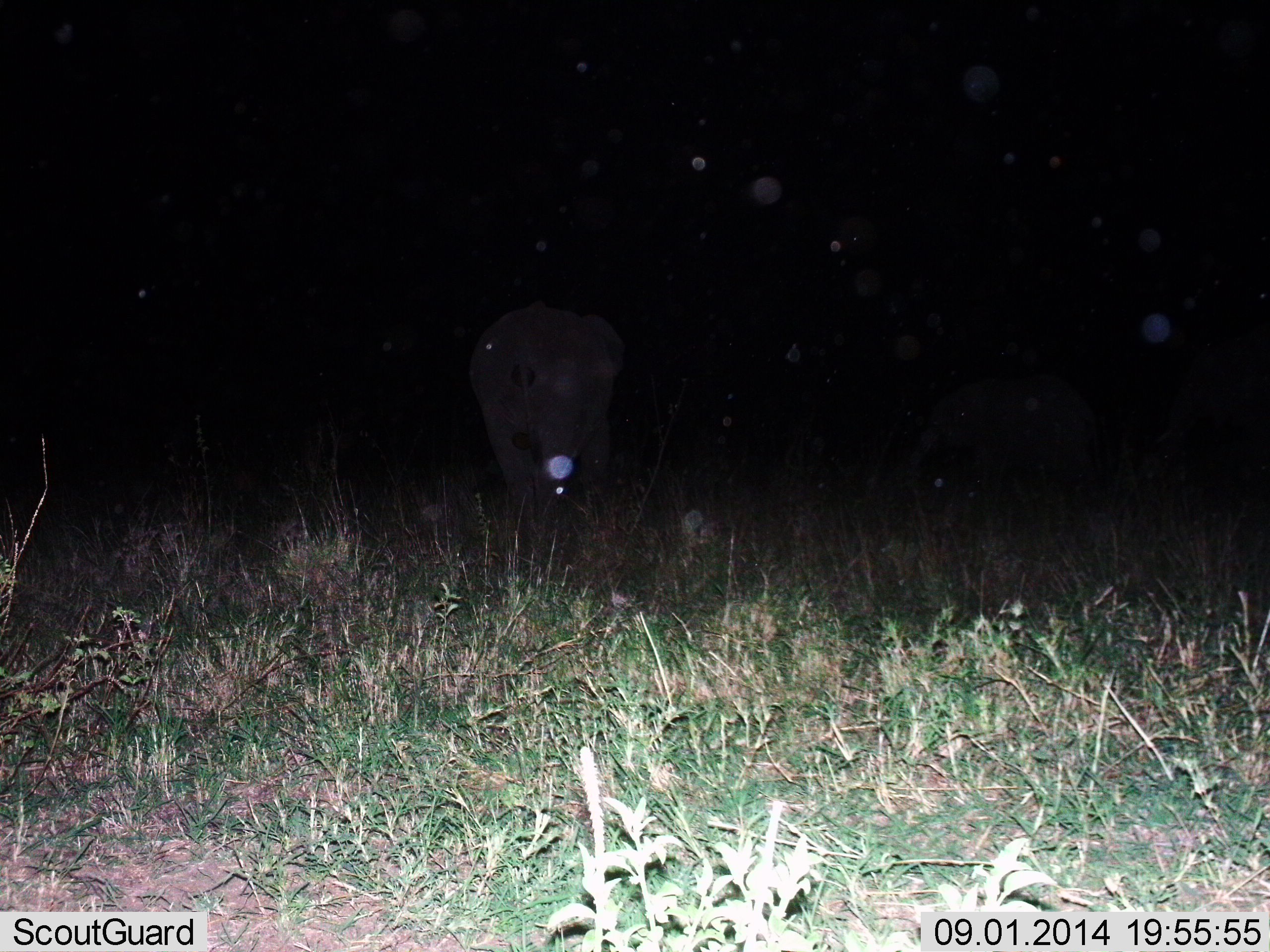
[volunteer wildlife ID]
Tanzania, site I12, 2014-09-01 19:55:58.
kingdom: Animalia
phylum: Chordata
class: Mammalia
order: Proboscidea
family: Elephantidae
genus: Loxodonta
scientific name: Loxodonta africana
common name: african bush elephant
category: elephant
Elephant (african bush elephant) (Loxodonta africana), count 2. Behavior (volunteer vote fractions): standing 70%, resting 0%, moving 40%, interacting 0%. Young present (vote fraction): 20%. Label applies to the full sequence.